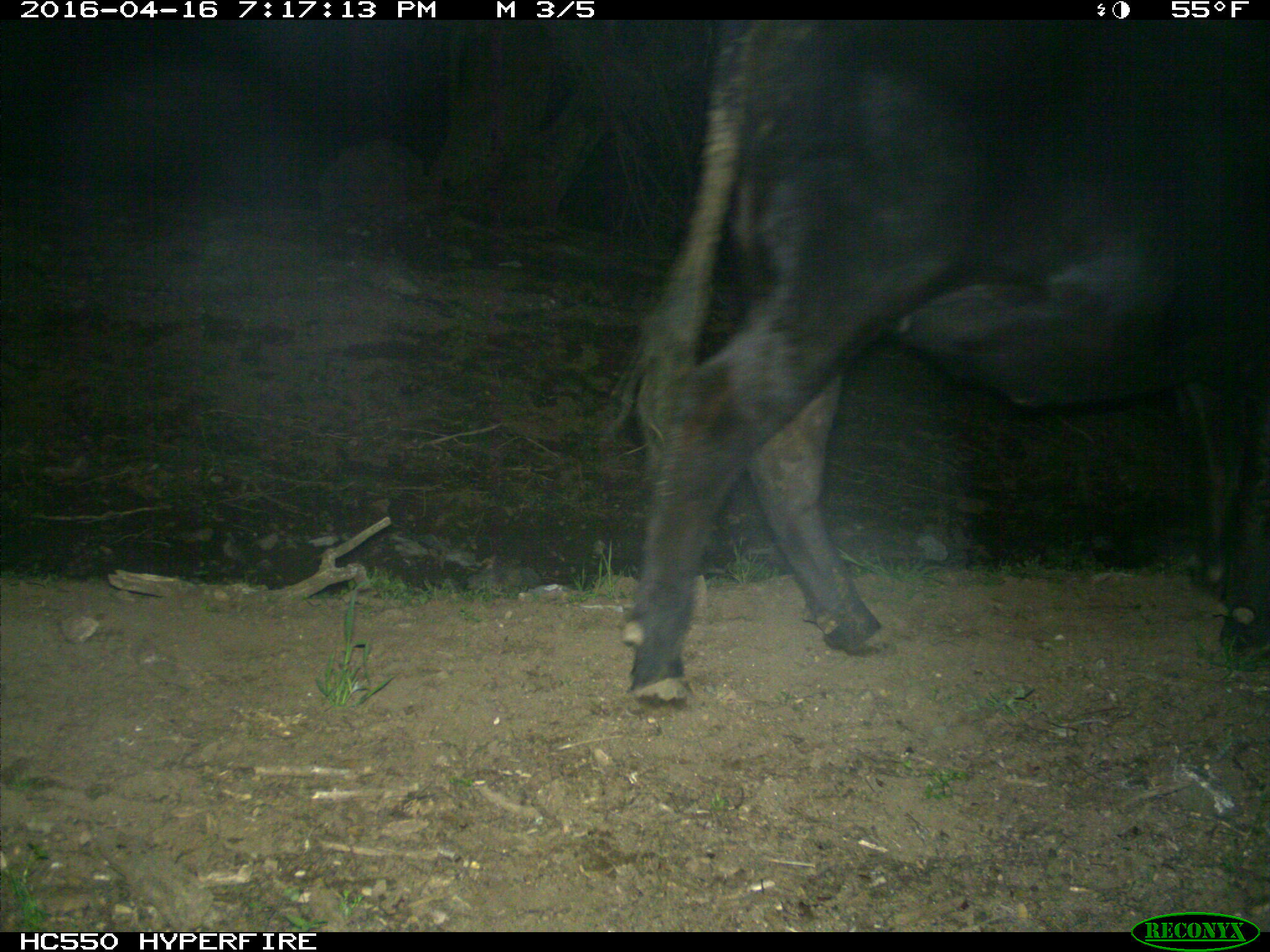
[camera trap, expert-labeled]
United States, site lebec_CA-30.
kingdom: Animalia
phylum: Chordata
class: Mammalia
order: Artiodactyla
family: Bovidae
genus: Bos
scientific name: Bos taurus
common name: domestic cow